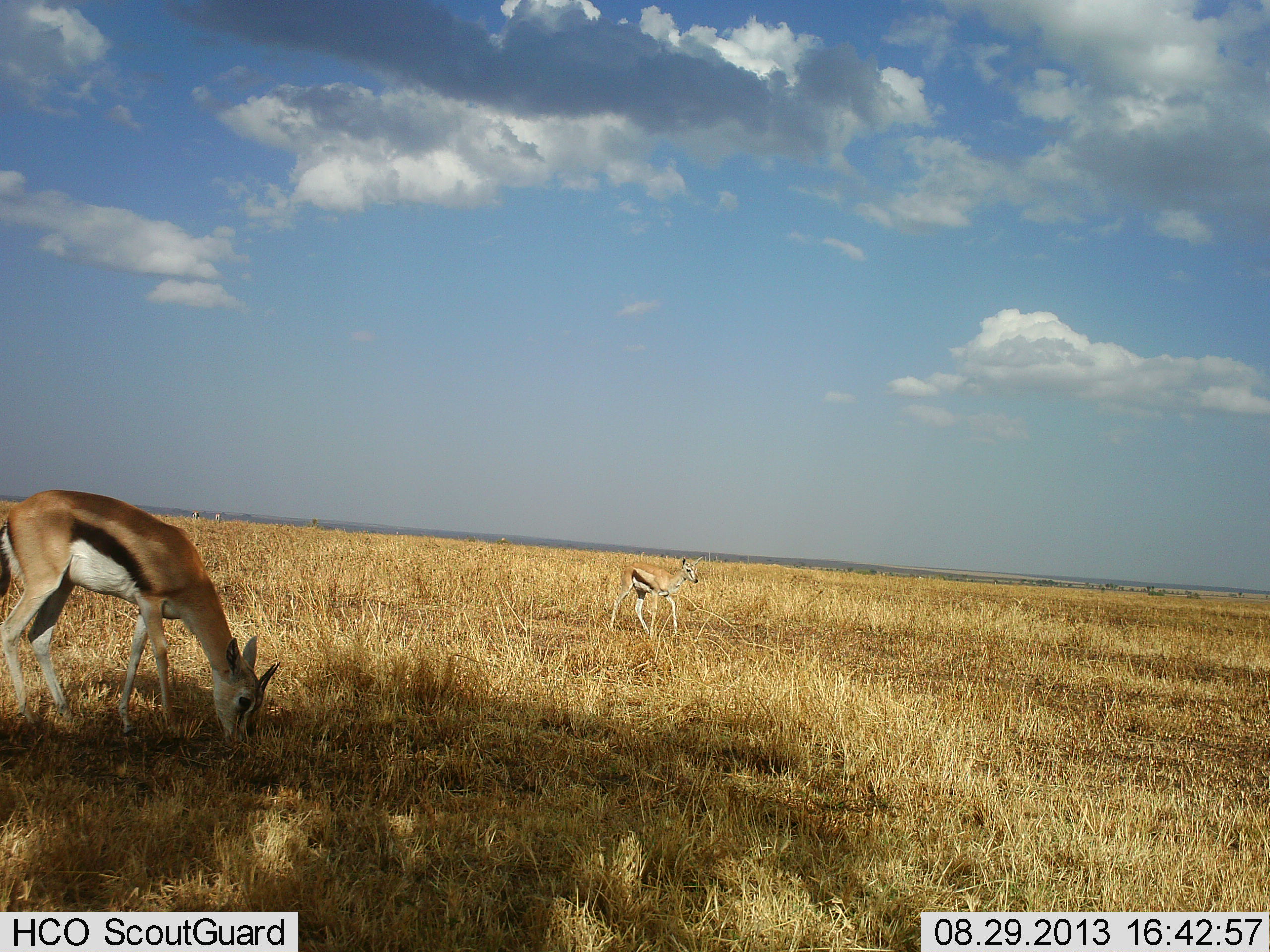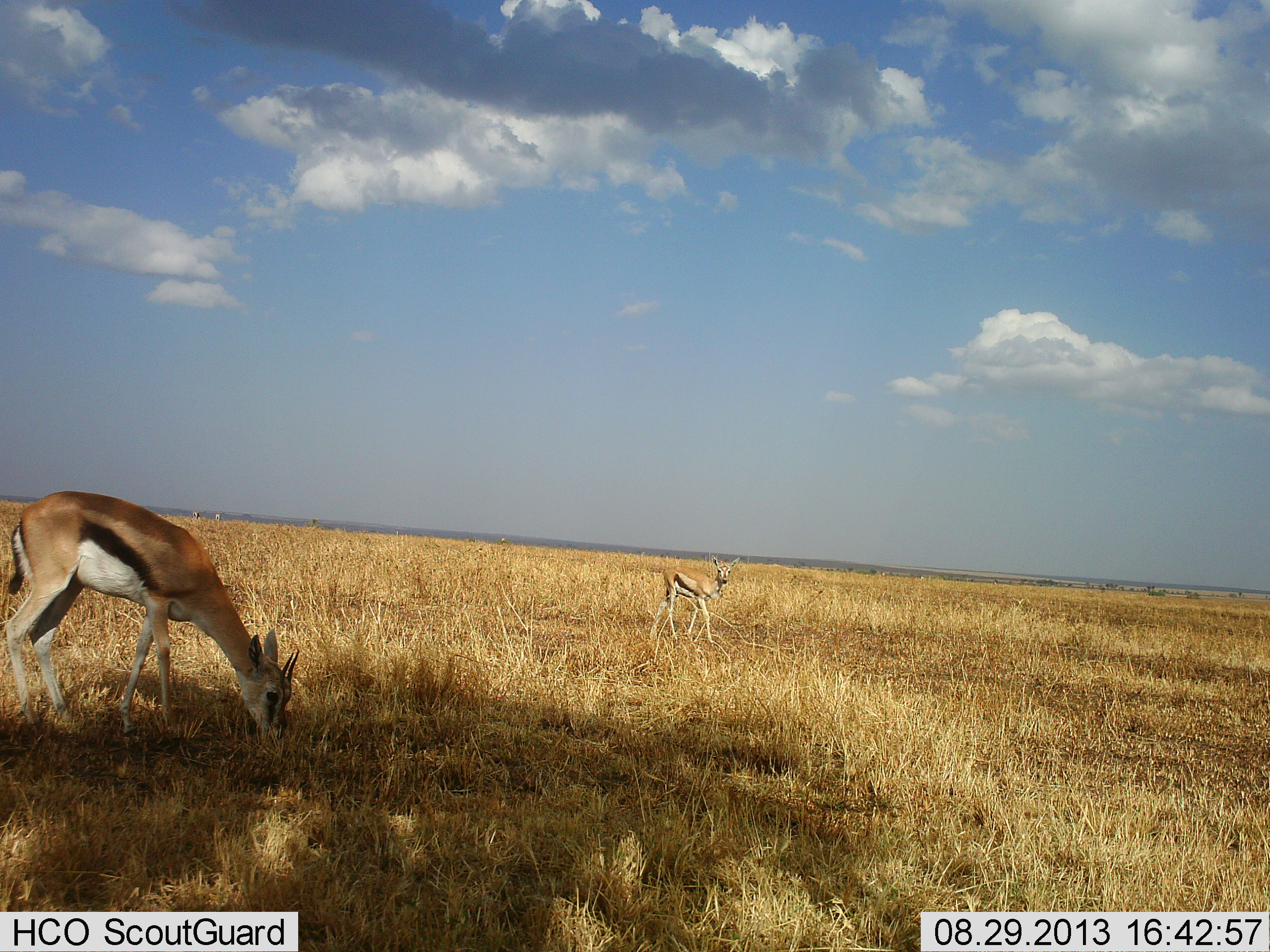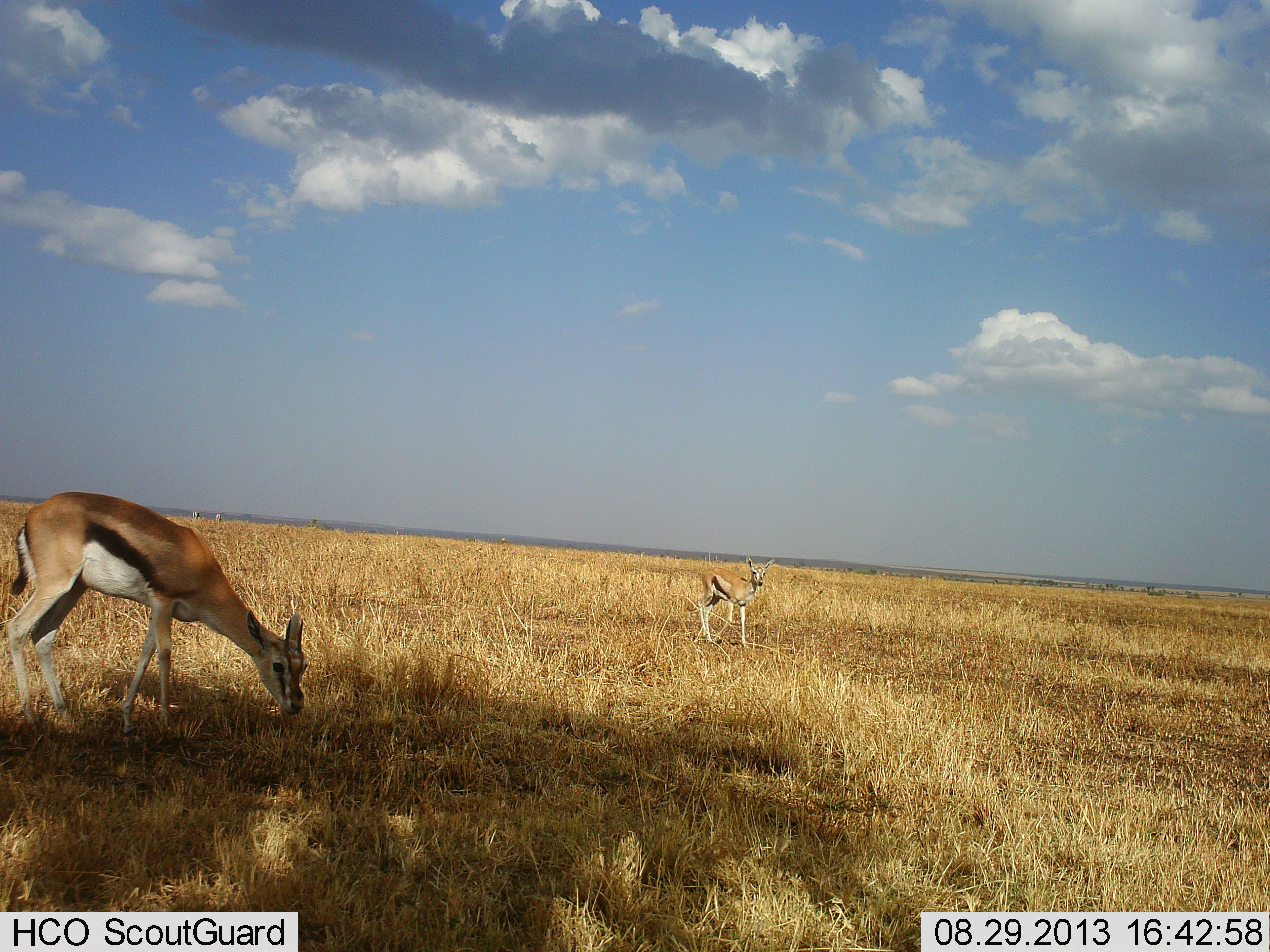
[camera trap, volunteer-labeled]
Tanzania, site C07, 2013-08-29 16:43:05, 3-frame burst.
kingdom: Animalia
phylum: Chordata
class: Mammalia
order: Artiodactyla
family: Bovidae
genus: Eudorcas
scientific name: Eudorcas thomsonii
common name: thomson's gazelle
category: gazellethomsons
Gazellethomsons (thomson's gazelle) (Eudorcas thomsonii), count 2. Behavior (volunteer vote fractions): standing 29%, resting 0%, moving 58%, interacting 0%. Young present (vote fraction): 21%. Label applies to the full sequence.